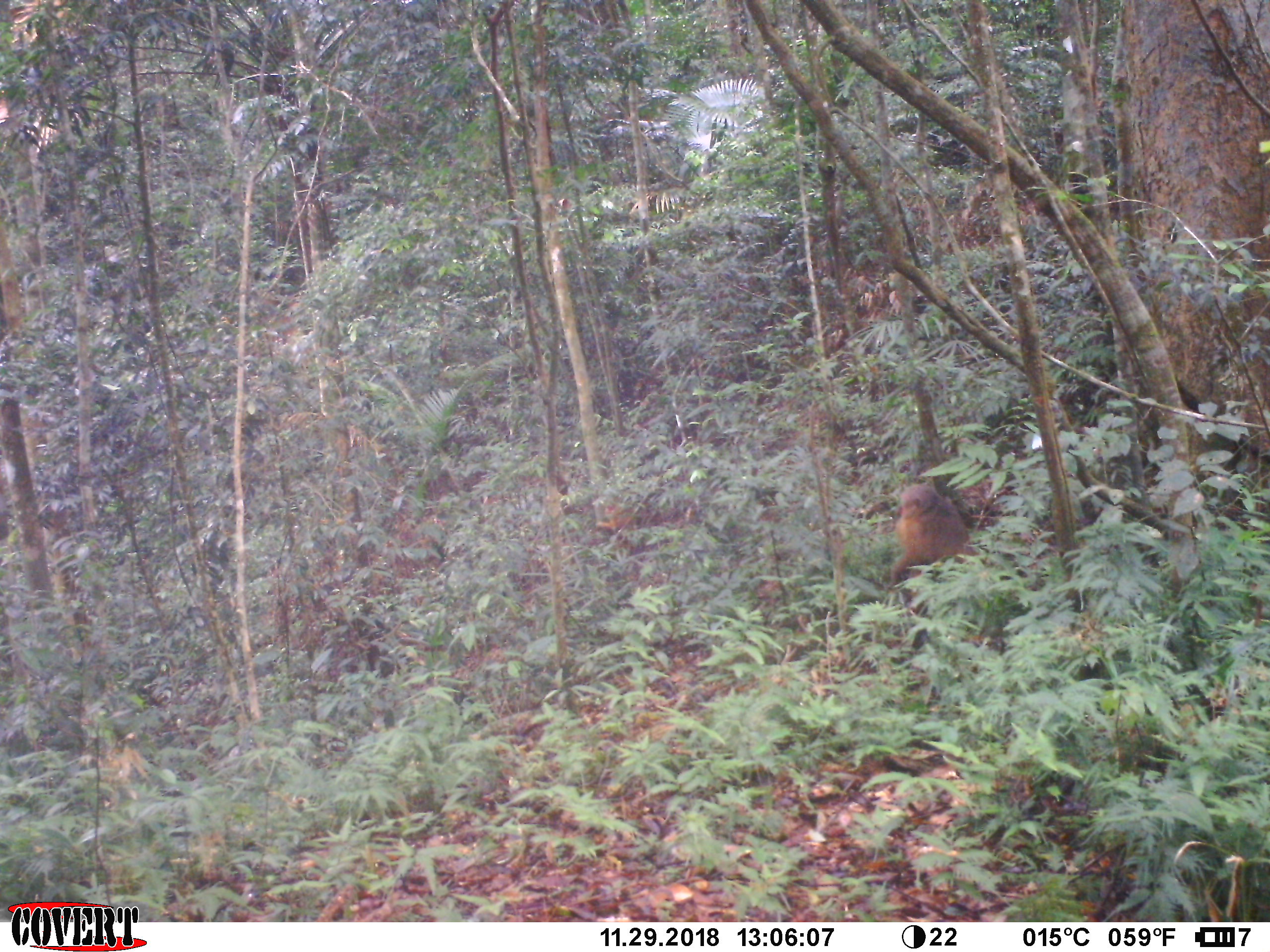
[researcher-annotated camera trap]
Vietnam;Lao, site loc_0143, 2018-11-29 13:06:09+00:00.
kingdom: Animalia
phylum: Chordata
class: Mammalia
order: Primates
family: Cercopithecidae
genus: Macaca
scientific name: Macaca arctoides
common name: stump-tailed macaque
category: stump tailed macaque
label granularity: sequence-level